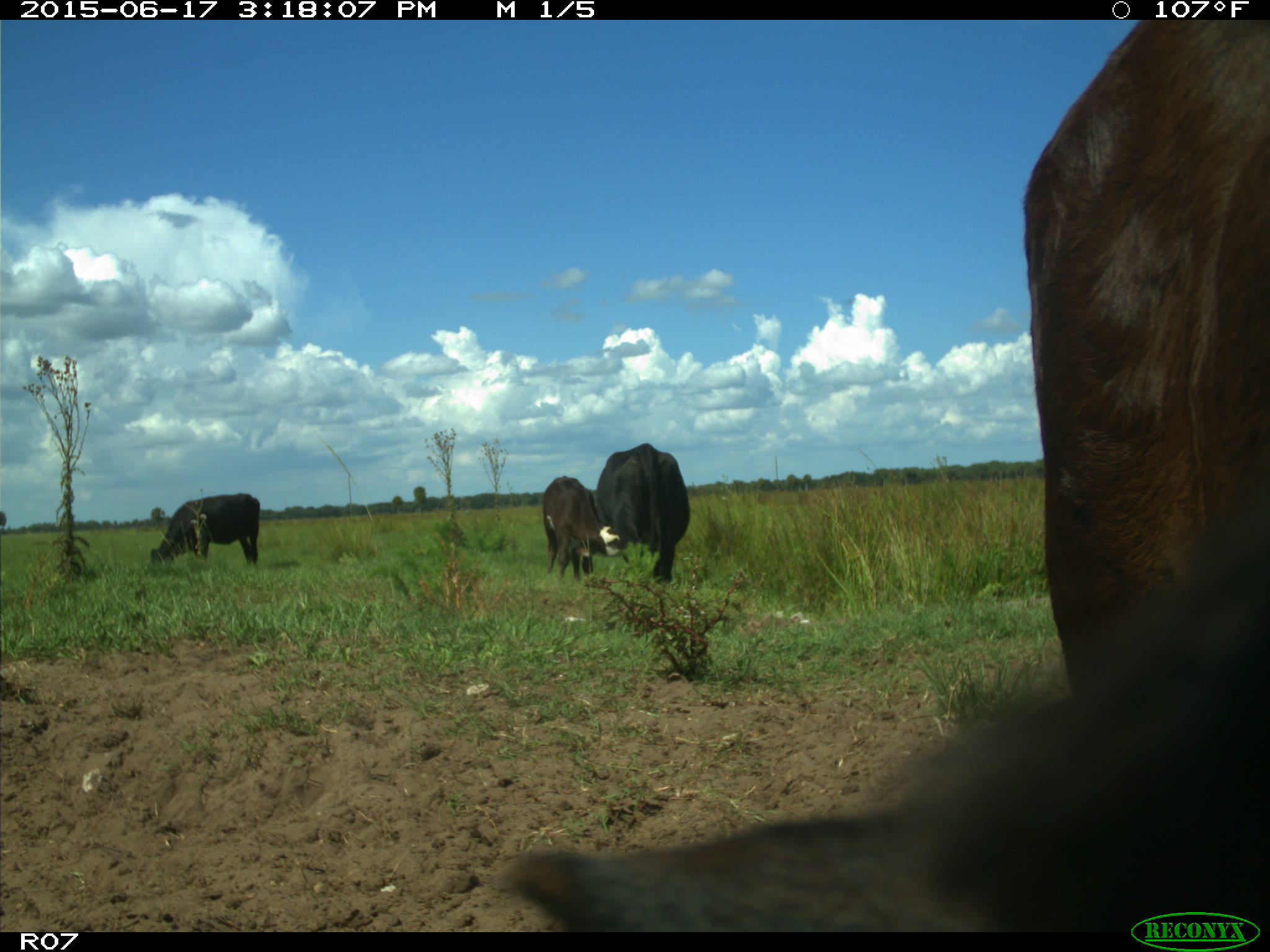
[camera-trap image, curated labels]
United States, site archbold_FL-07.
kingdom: Animalia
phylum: Chordata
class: Mammalia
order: Artiodactyla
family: Bovidae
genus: Bos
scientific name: Bos taurus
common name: domestic cow